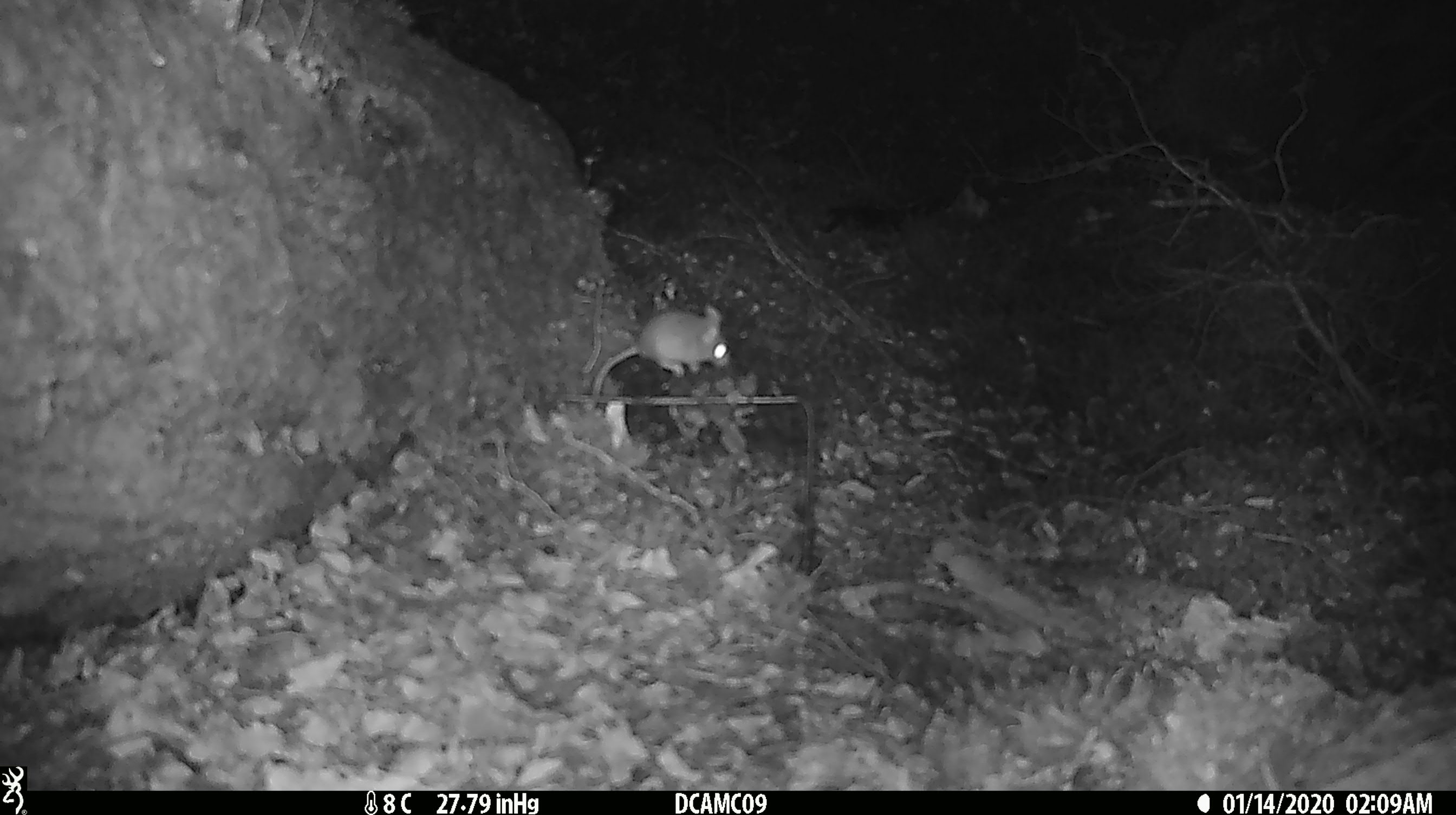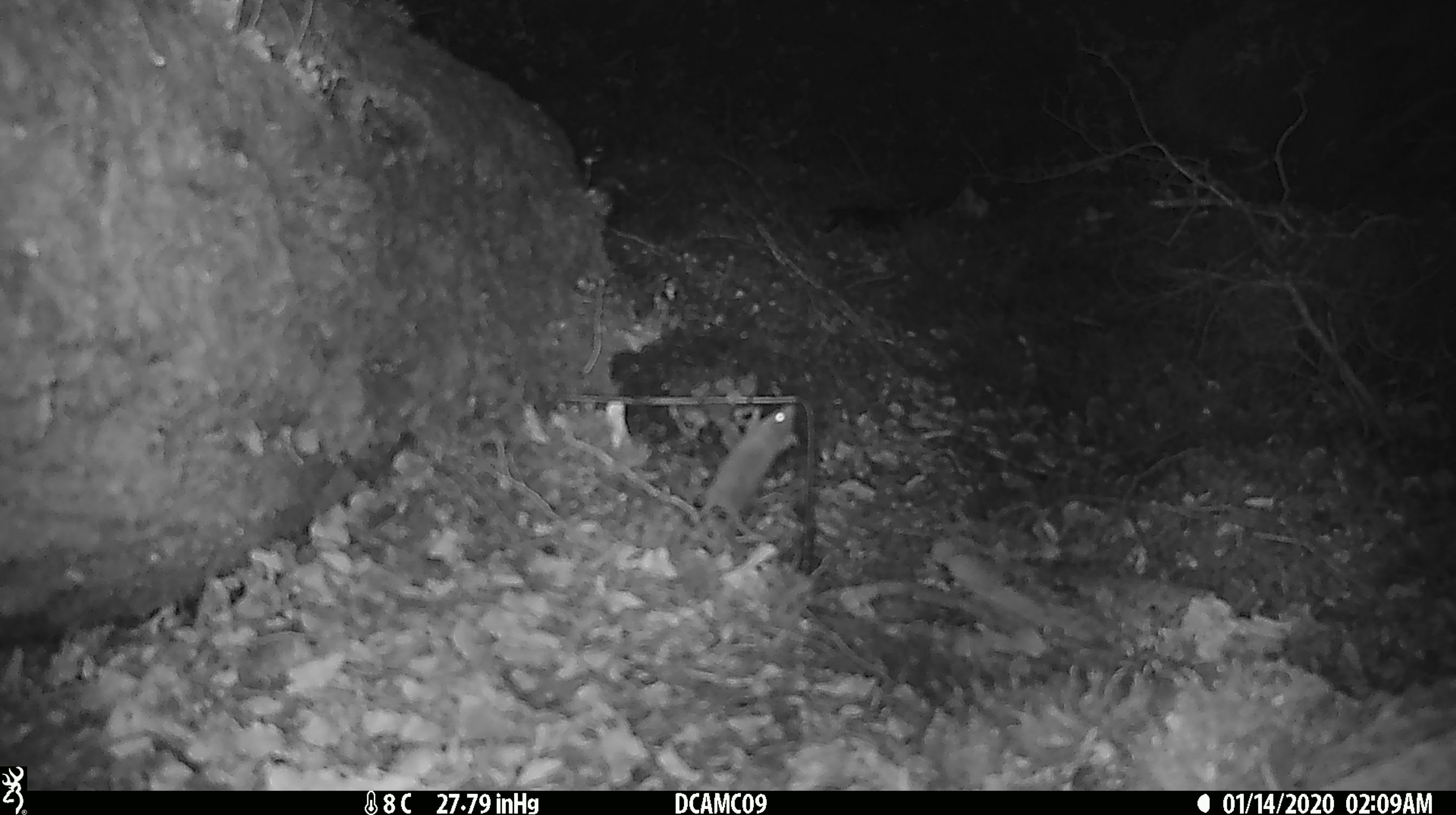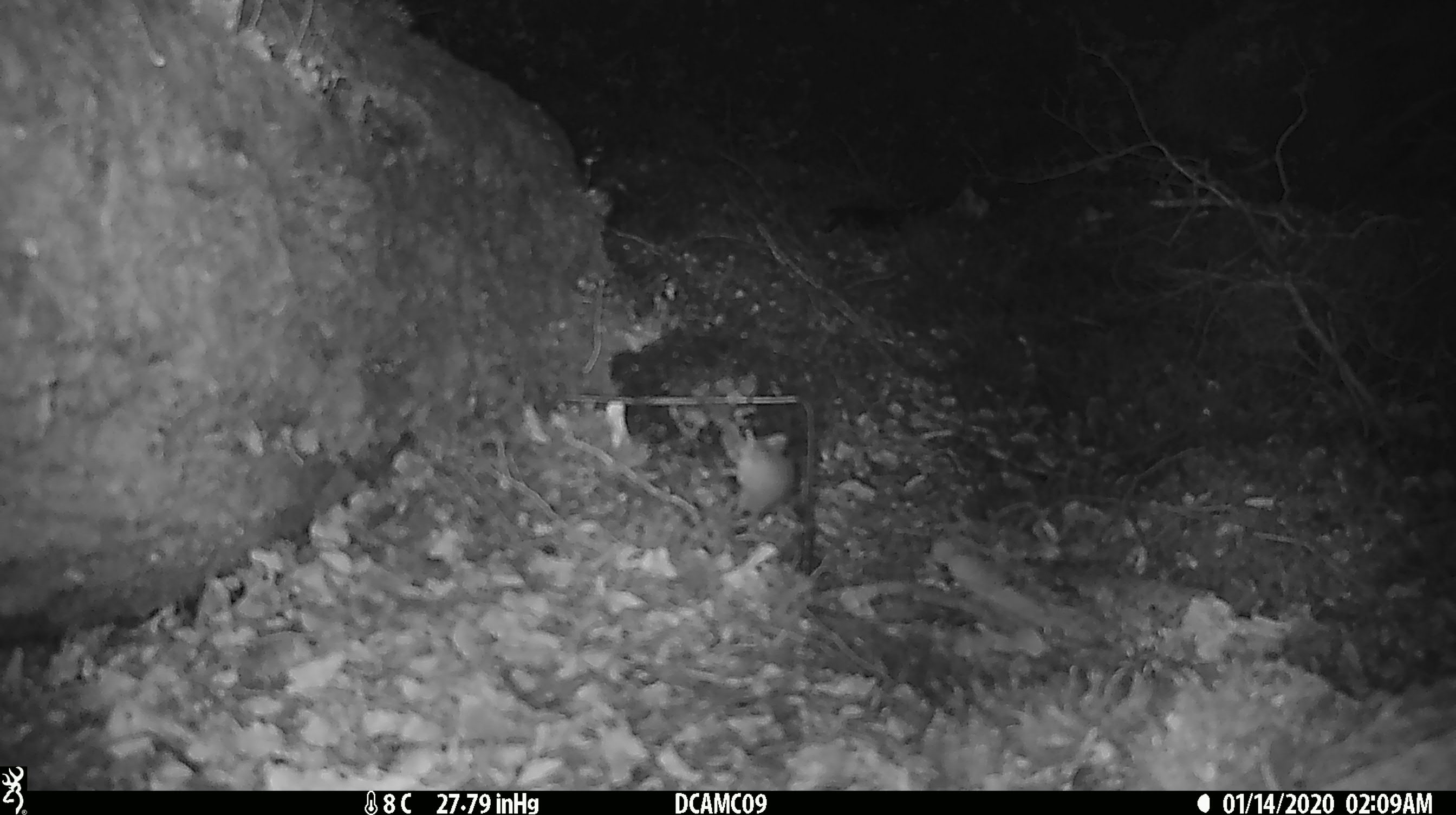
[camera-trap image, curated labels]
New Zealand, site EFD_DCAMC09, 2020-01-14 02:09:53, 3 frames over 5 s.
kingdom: Animalia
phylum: Chordata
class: Mammalia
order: Rodentia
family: Muridae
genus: Mus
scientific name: Mus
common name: mouse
Mouse (Mus).